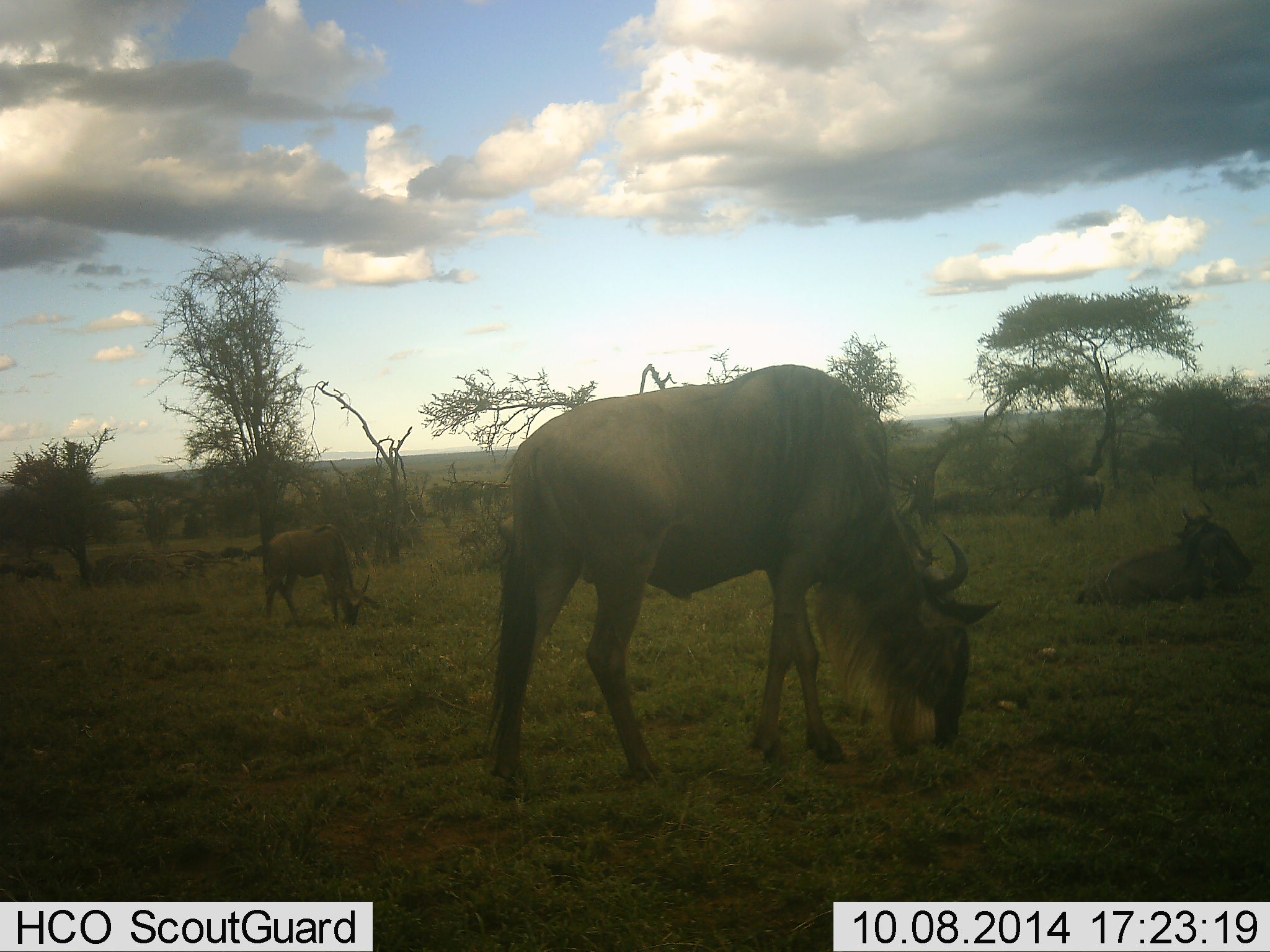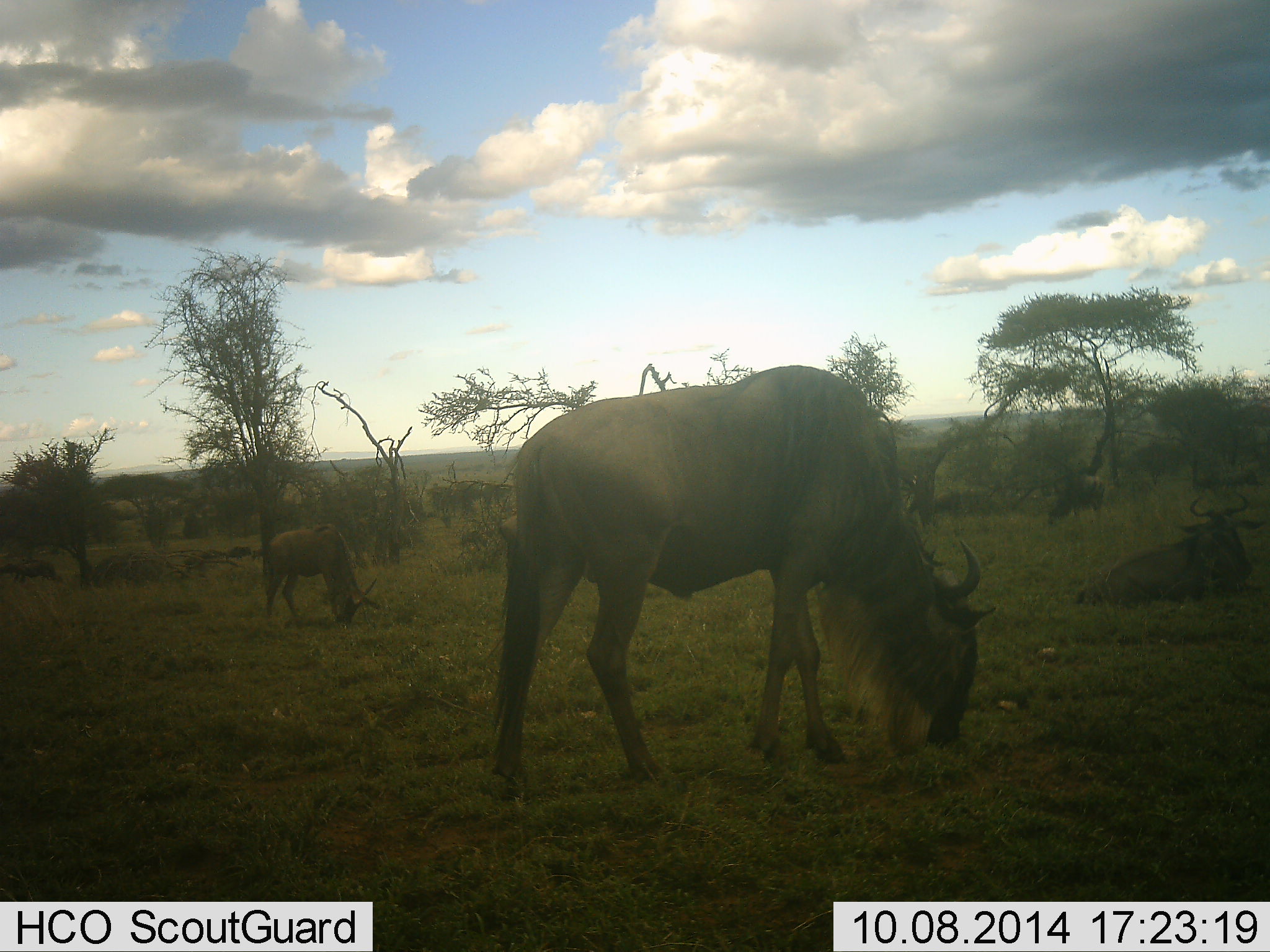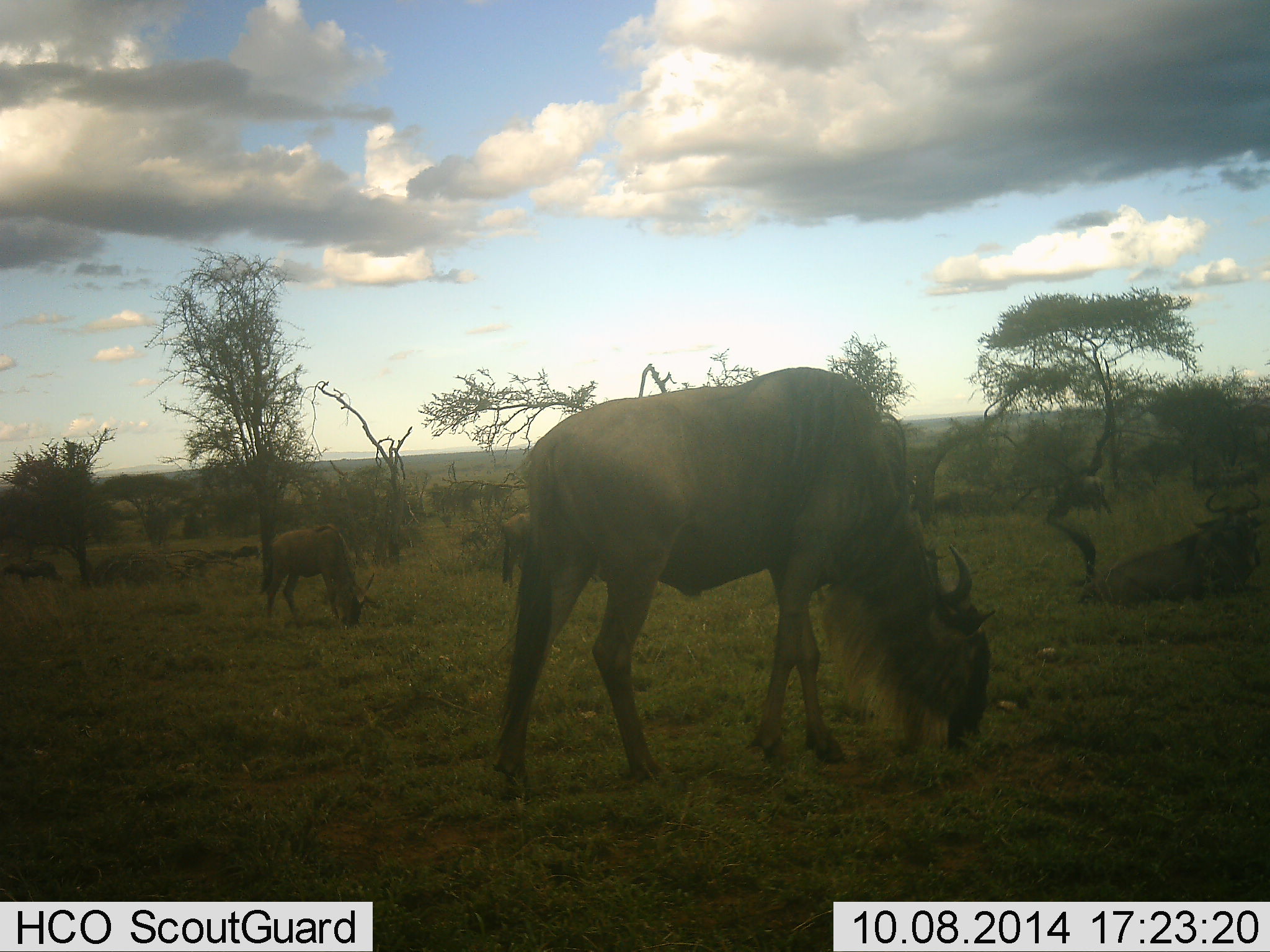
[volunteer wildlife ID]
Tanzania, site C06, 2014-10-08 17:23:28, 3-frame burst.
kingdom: Animalia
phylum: Chordata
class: Mammalia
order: Artiodactyla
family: Bovidae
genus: Connochaetes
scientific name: Connochaetes taurinus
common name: blue wildebeest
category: wildebeest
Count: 6.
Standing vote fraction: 30%.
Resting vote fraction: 80%.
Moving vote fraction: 30%.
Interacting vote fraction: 0%.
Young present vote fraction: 0%.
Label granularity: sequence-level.